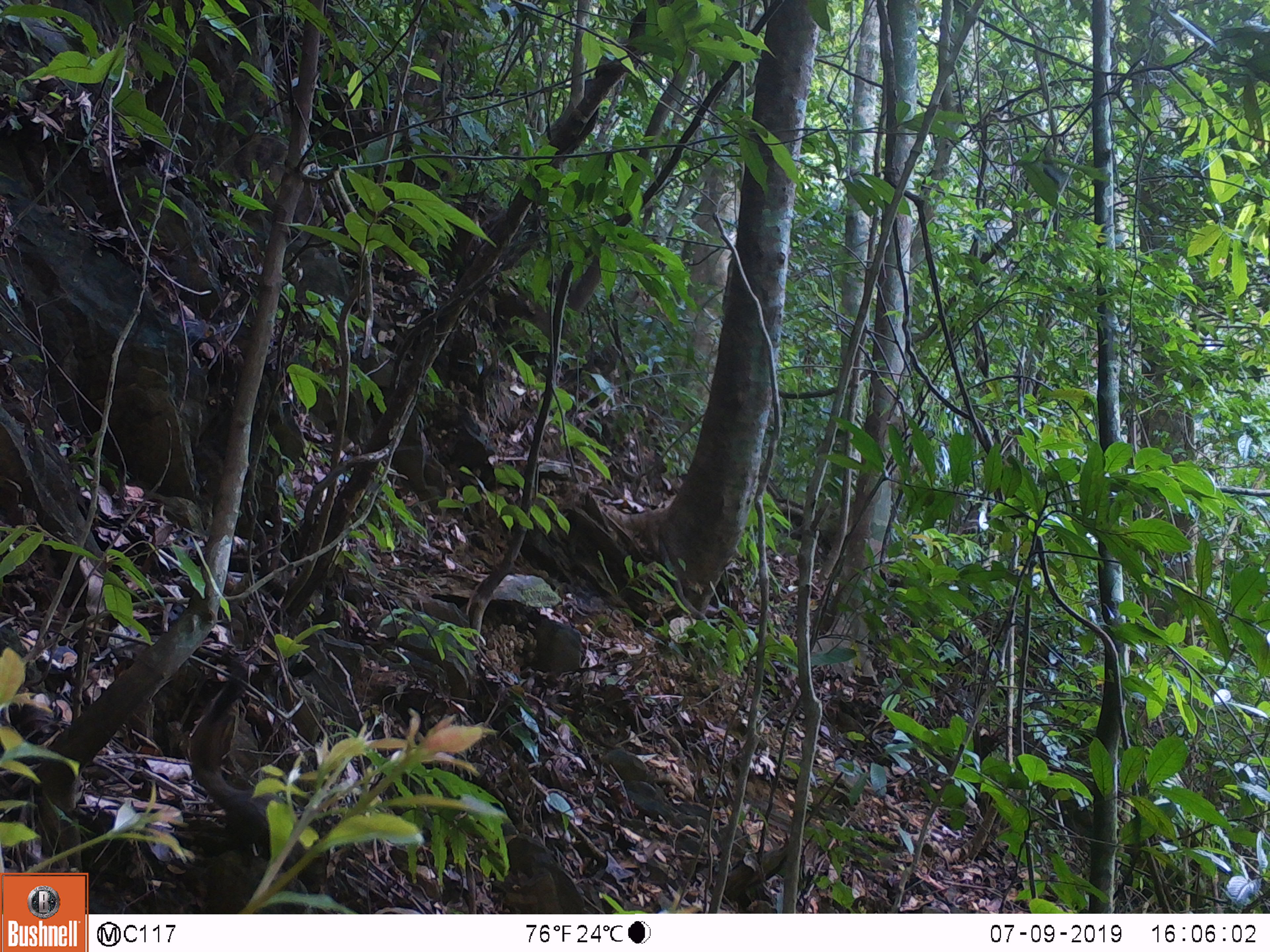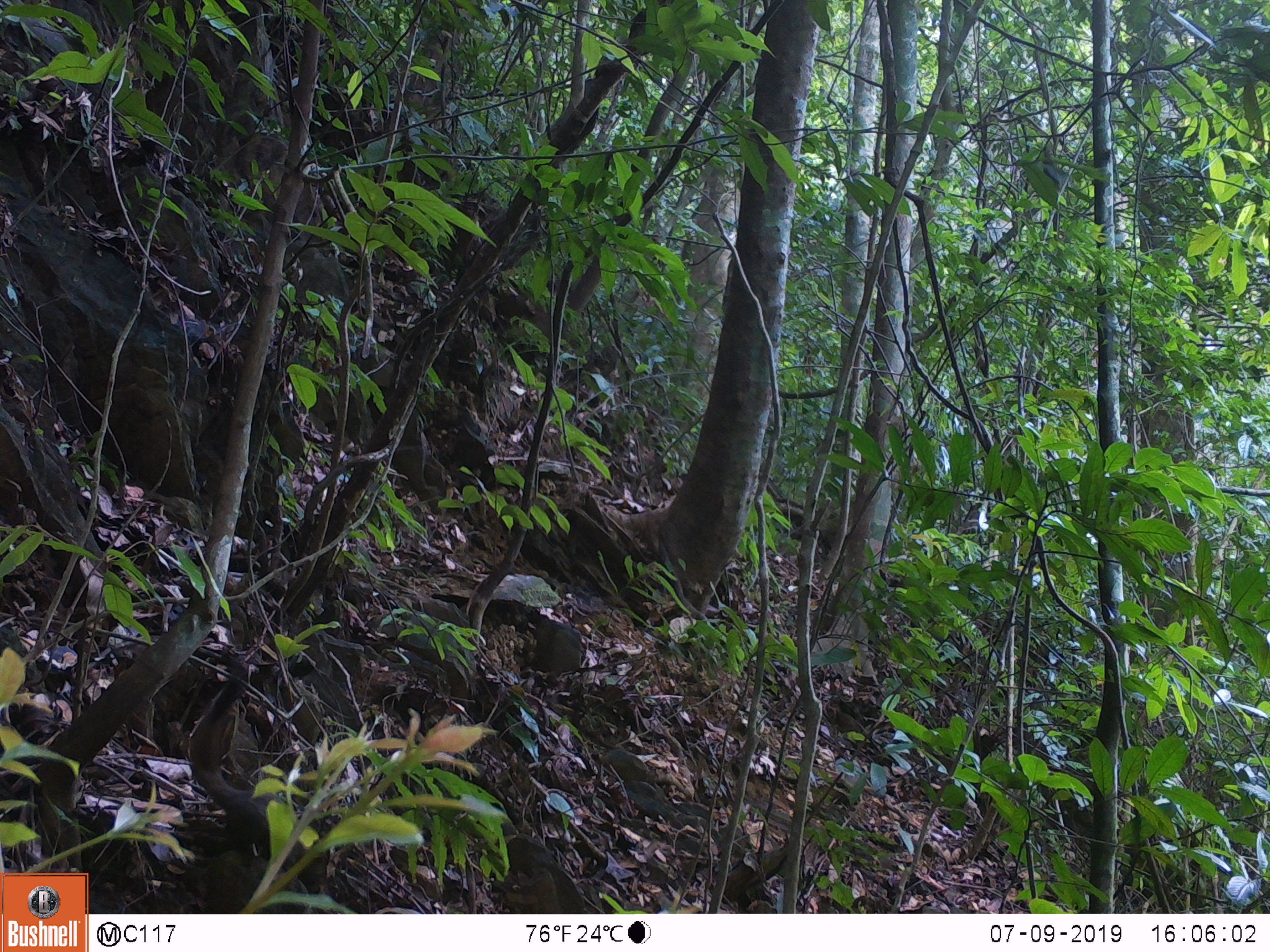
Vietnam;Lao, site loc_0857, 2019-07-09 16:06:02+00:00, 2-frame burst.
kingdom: Animalia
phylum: Chordata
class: Mammalia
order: Rodentia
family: Sciuridae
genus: Sciurus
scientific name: Sciurus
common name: squirrel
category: unidentified squirrel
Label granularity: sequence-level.